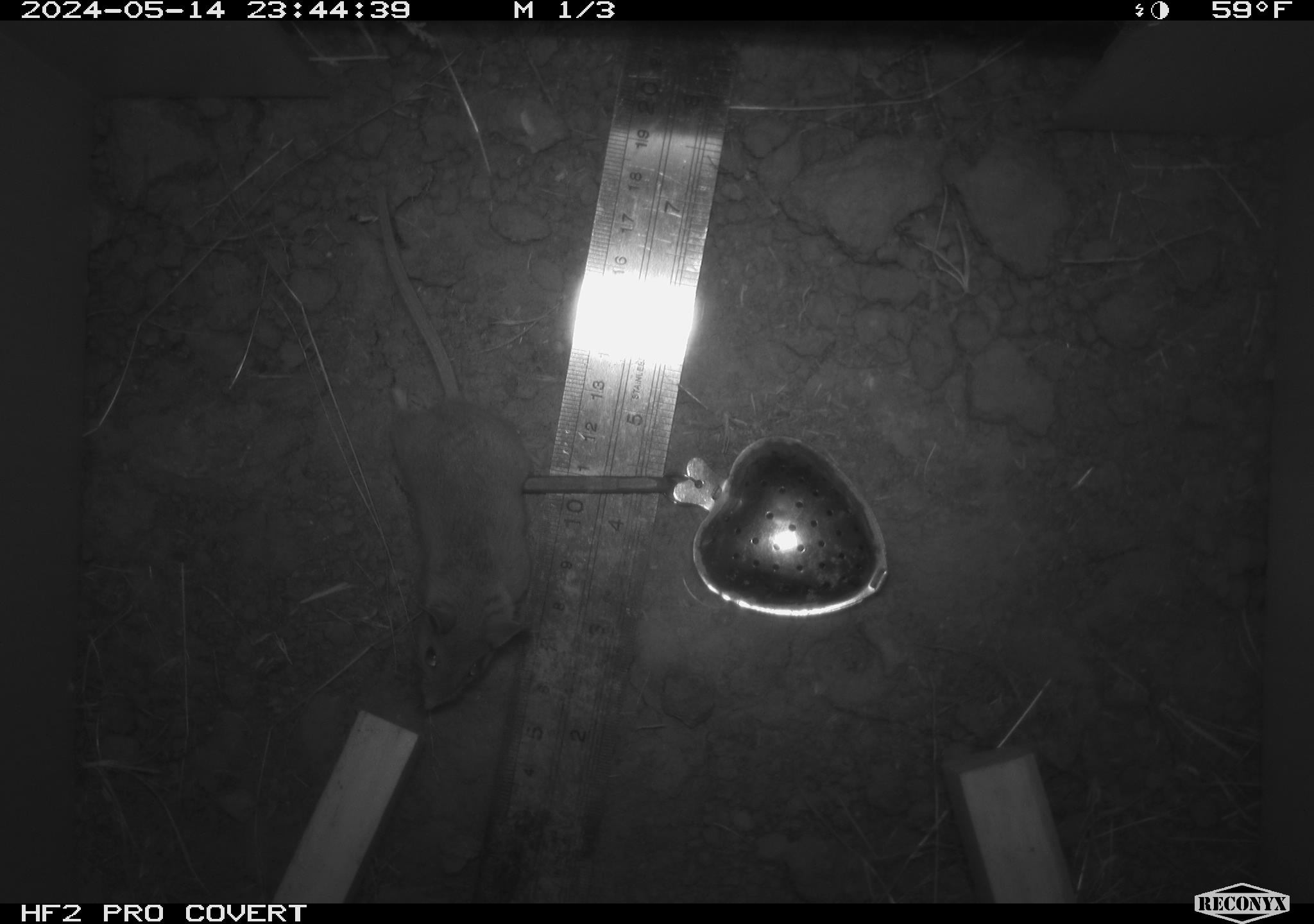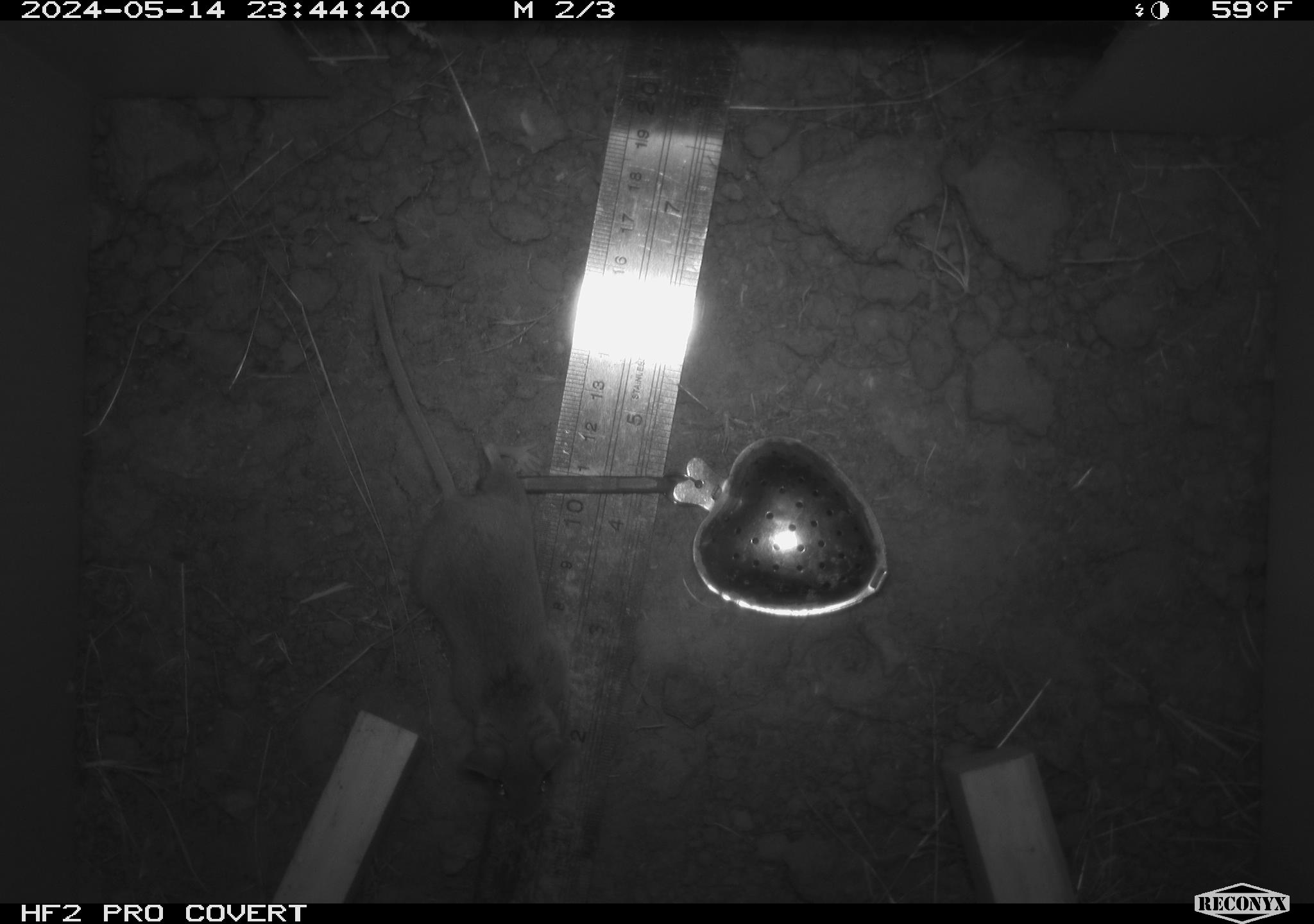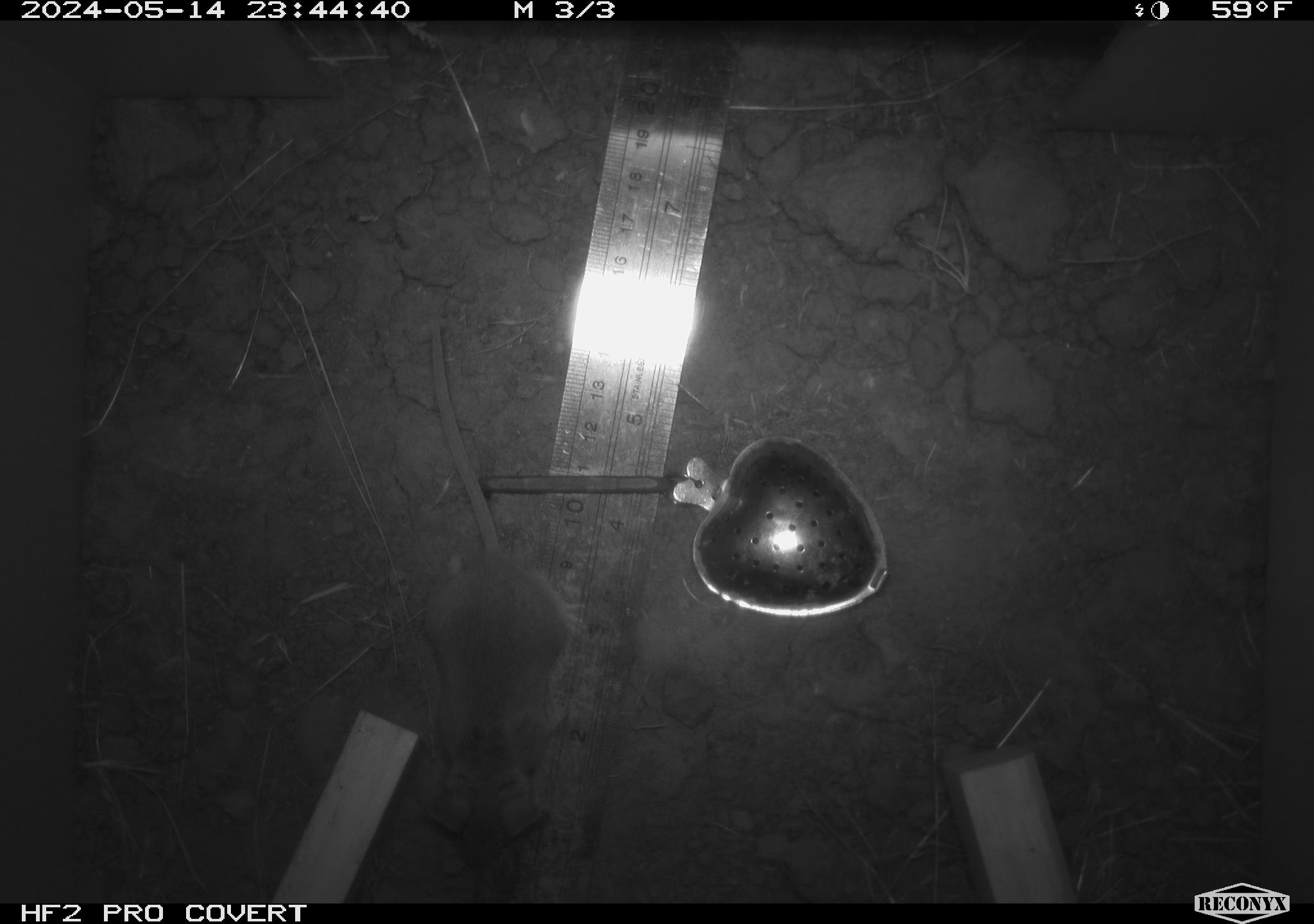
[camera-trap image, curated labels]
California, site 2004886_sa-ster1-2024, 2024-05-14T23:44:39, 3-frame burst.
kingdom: Animalia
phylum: Chordata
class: Mammalia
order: Rodentia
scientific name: Rodentia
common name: mouse species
Mouse species (Rodentia).